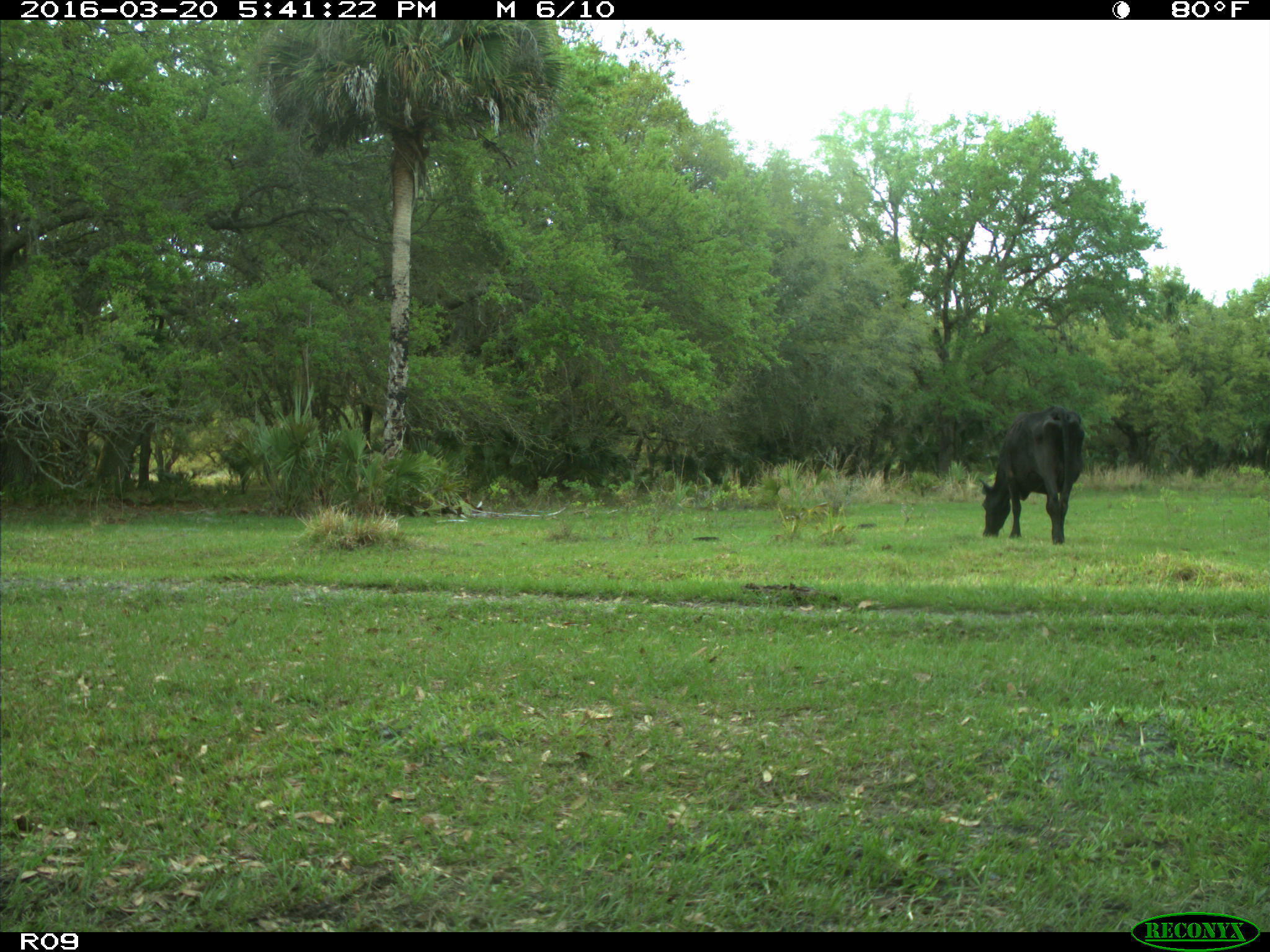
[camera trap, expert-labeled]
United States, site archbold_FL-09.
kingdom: Animalia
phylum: Chordata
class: Mammalia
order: Artiodactyla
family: Bovidae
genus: Bos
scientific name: Bos taurus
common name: domestic cow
Bos taurus (domestic cow).